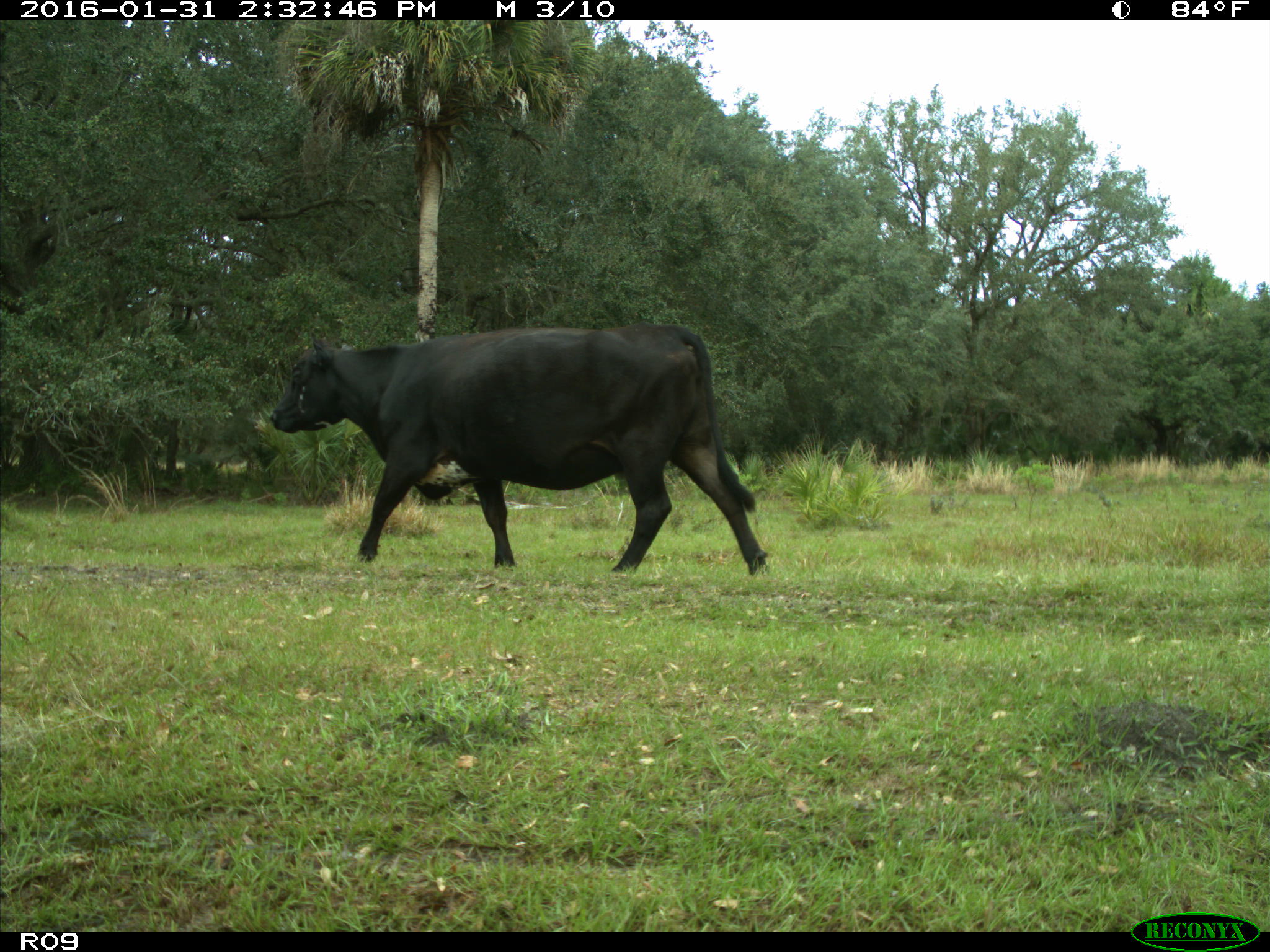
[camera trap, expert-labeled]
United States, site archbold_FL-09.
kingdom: Animalia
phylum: Chordata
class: Mammalia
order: Artiodactyla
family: Bovidae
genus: Bos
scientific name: Bos taurus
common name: domestic cow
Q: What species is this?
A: Bos taurus (domestic cow).